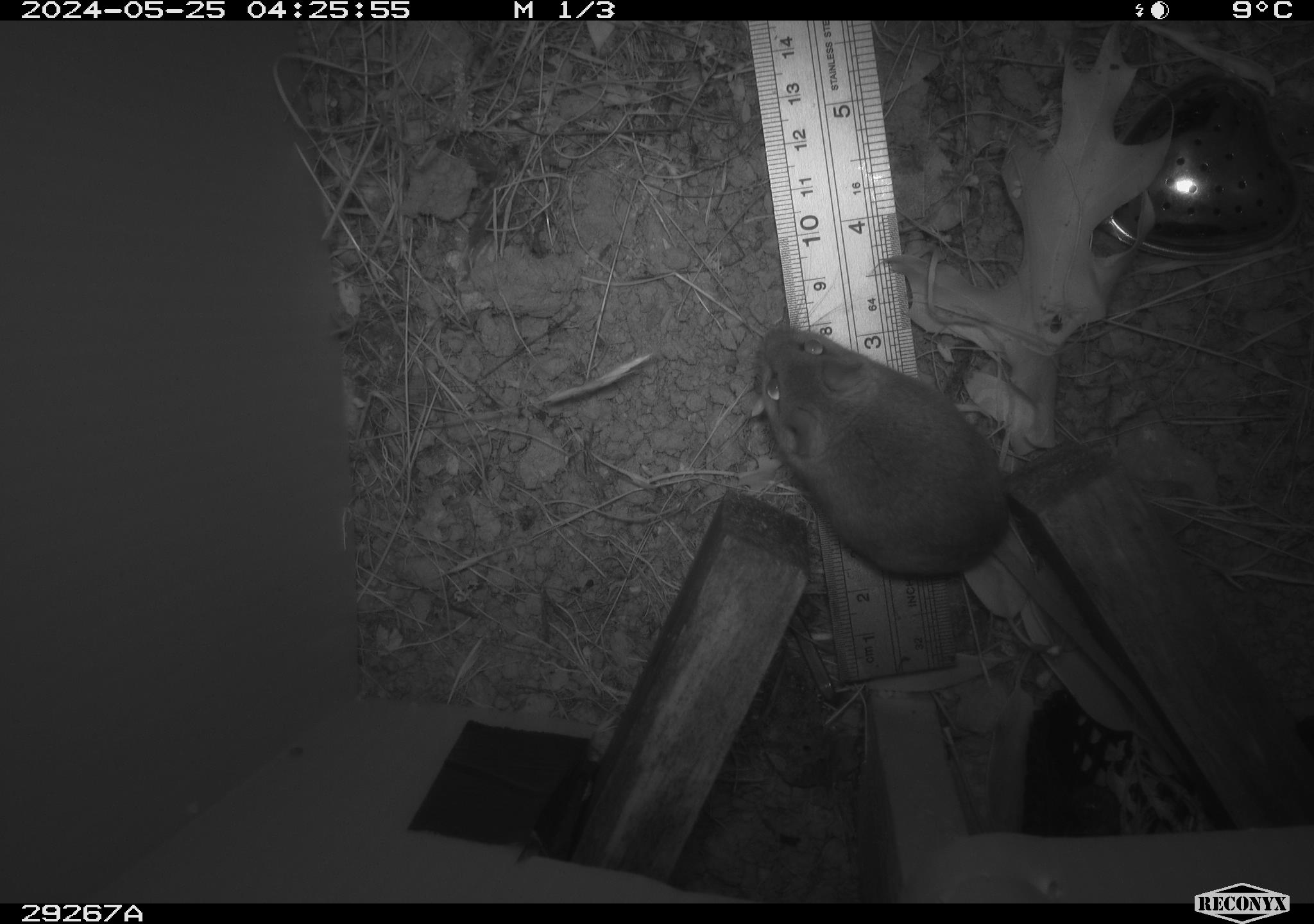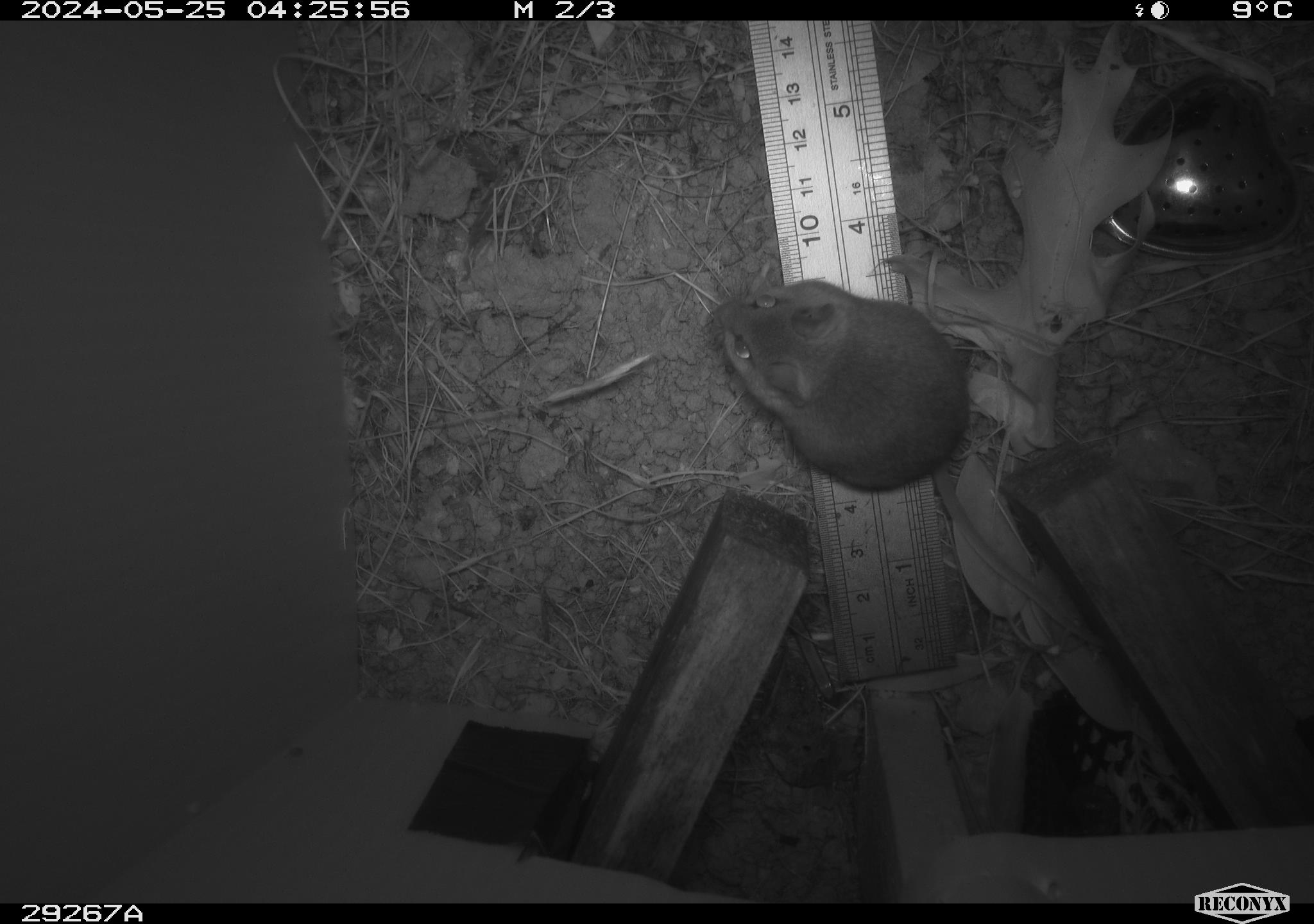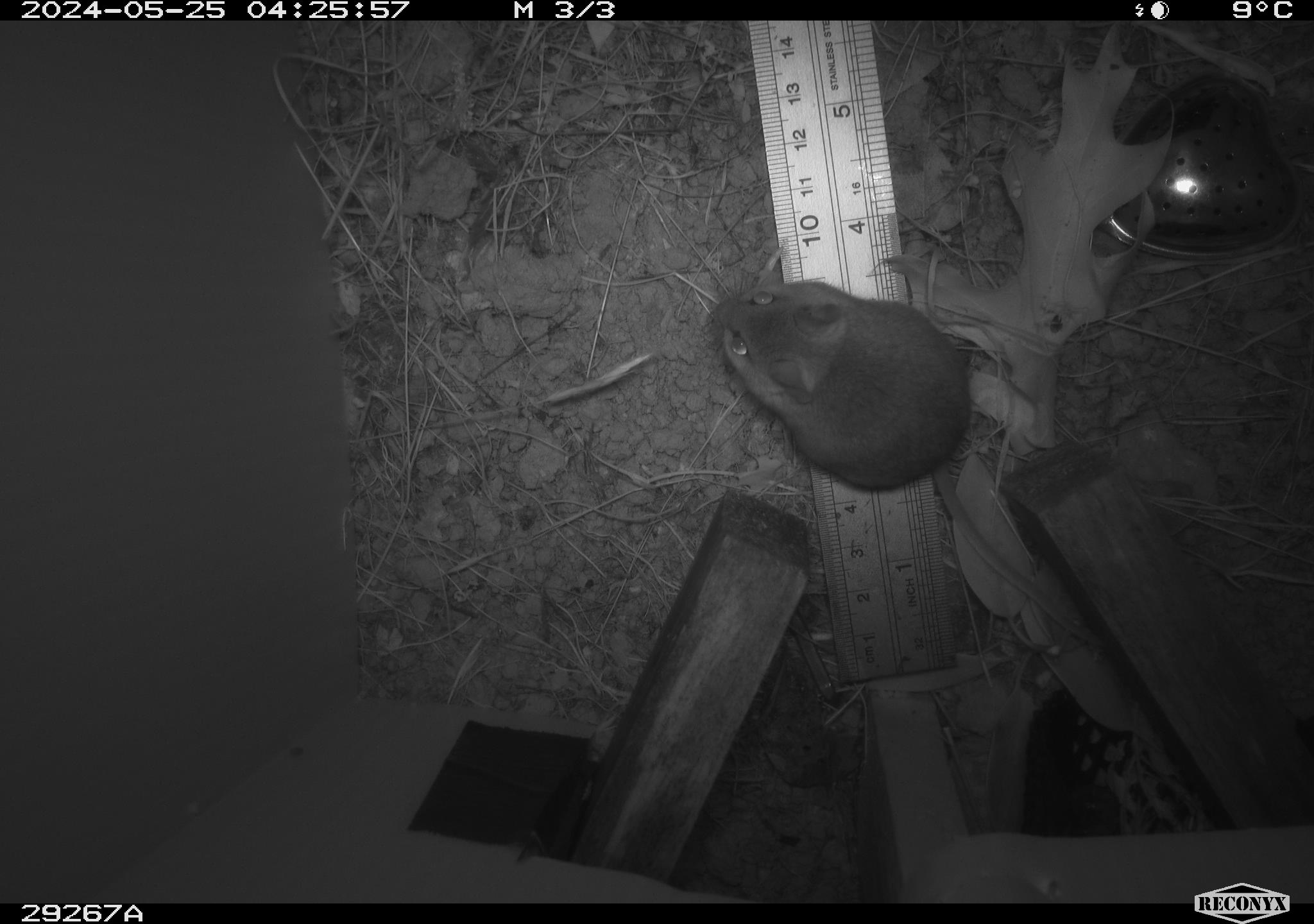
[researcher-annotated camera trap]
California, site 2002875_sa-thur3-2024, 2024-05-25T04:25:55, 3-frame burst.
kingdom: Animalia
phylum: Chordata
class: Mammalia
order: Rodentia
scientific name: Rodentia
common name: mouse species